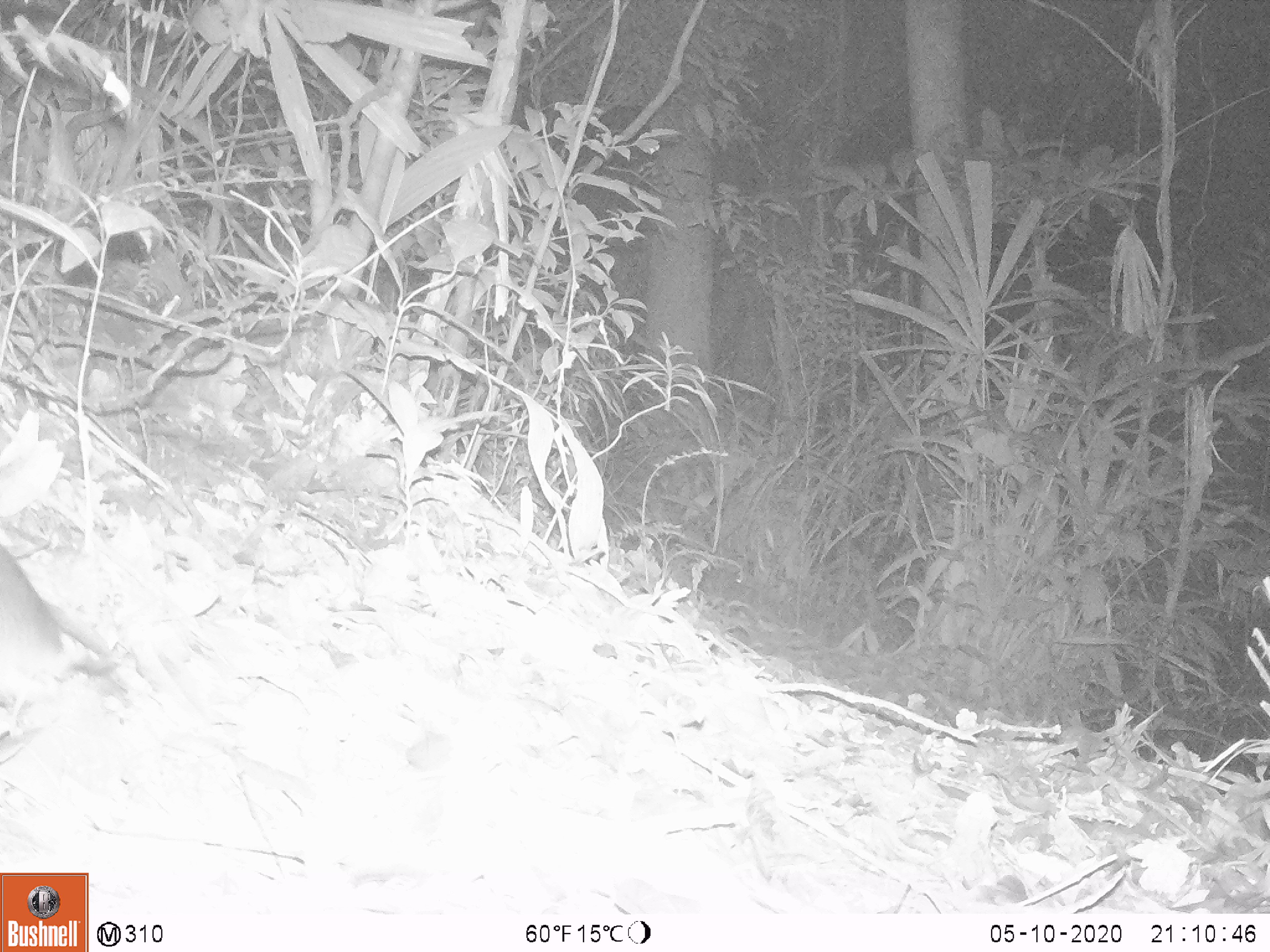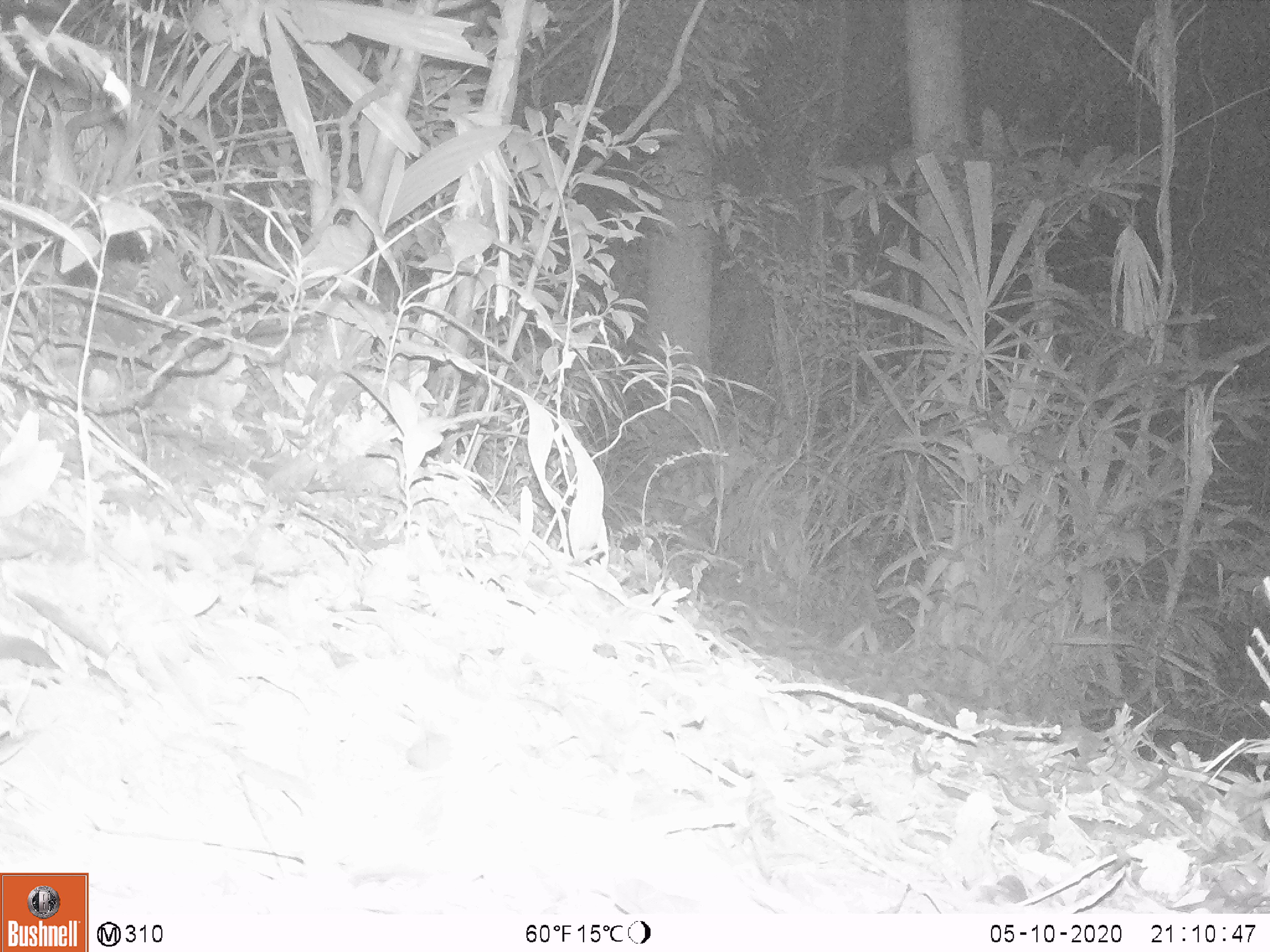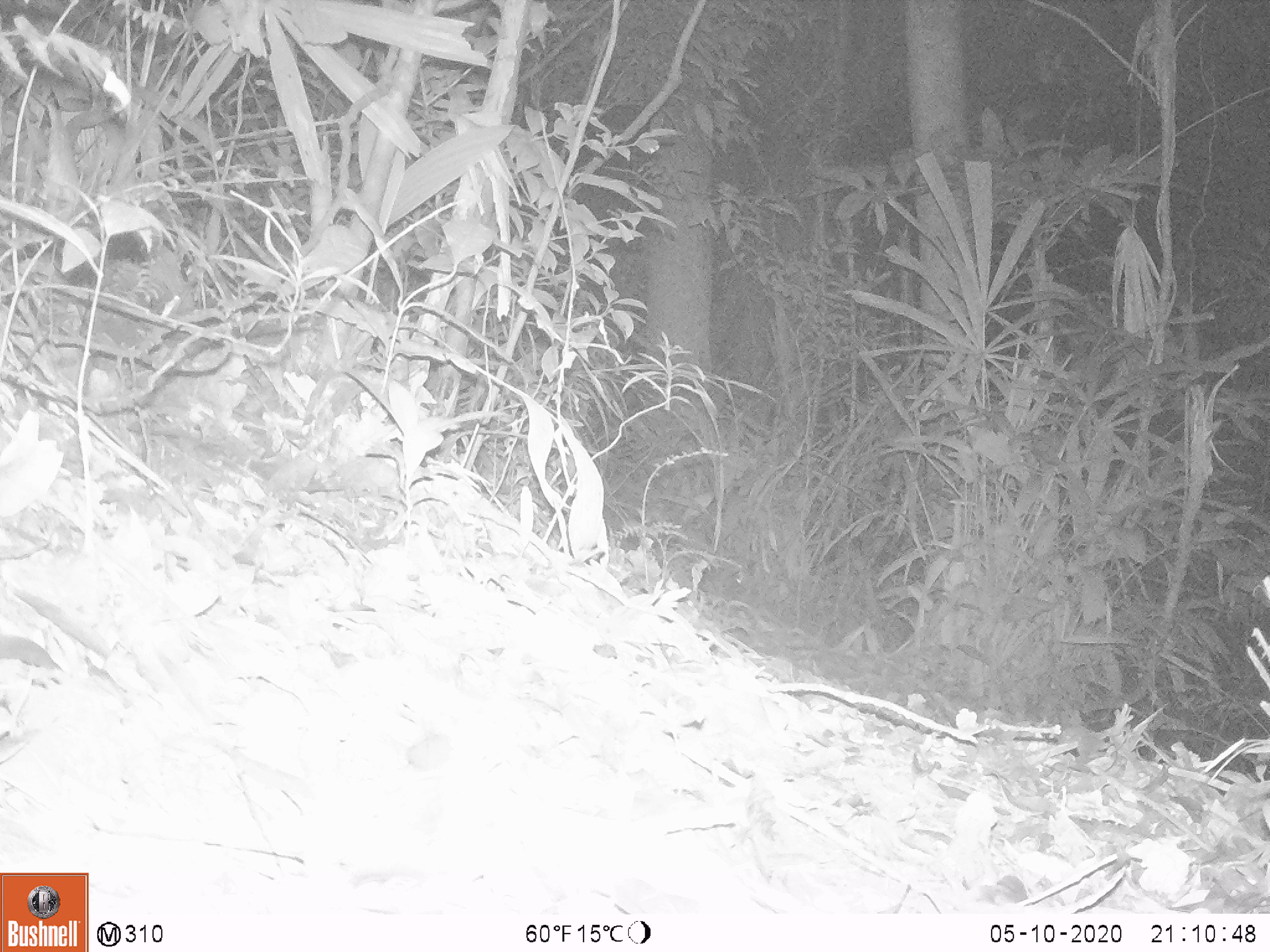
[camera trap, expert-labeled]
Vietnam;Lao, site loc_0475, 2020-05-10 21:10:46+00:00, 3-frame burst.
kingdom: Animalia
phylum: Chordata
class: Mammalia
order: Rodentia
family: Muridae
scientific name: Muridae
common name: old-world mice and rats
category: unidentified murid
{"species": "unidentified murid (old-world mice and rats) (Muridae)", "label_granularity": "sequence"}